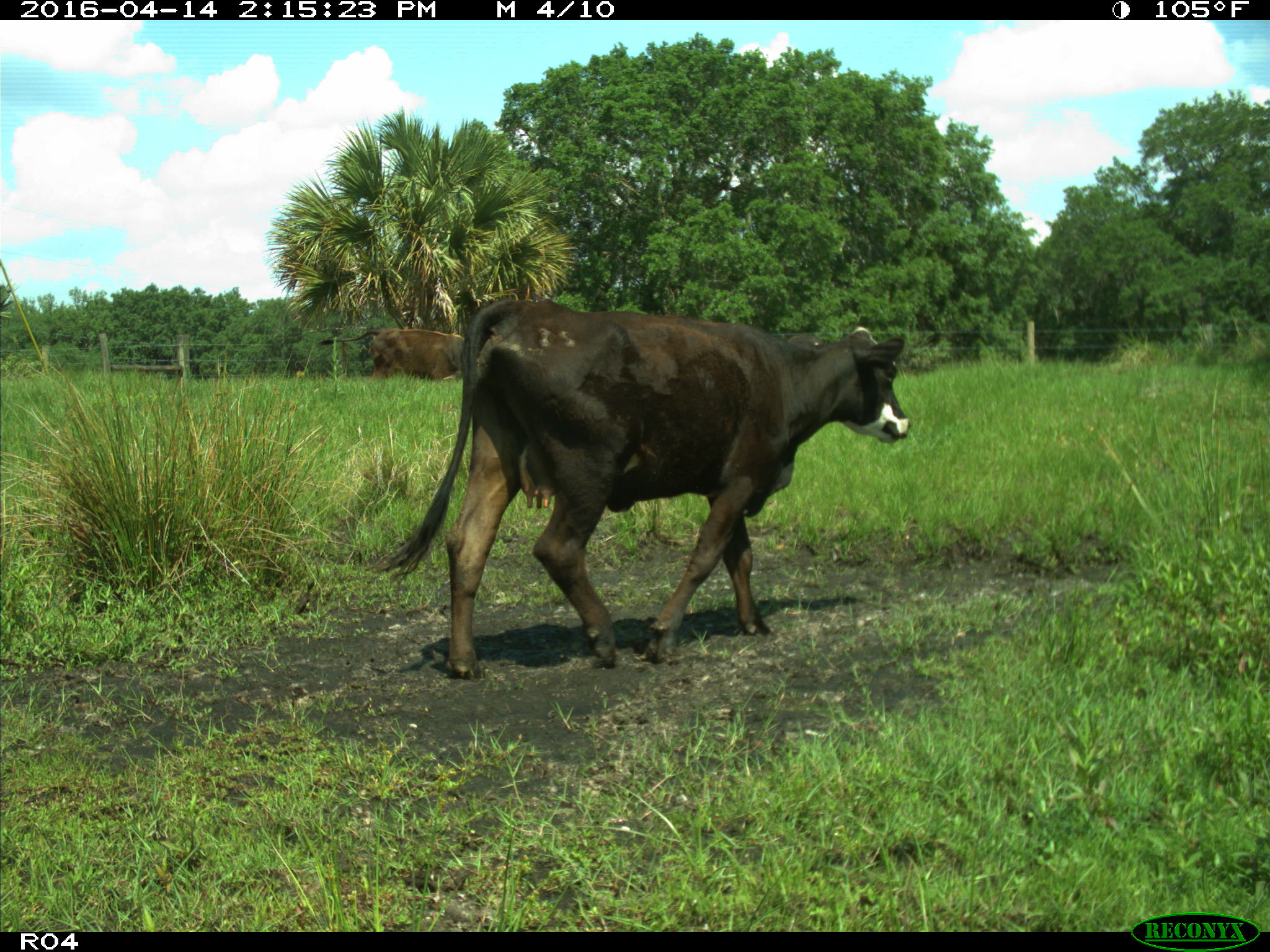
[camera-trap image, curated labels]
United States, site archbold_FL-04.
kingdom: Animalia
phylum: Chordata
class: Mammalia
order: Artiodactyla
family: Bovidae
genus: Bos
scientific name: Bos taurus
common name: domestic cow